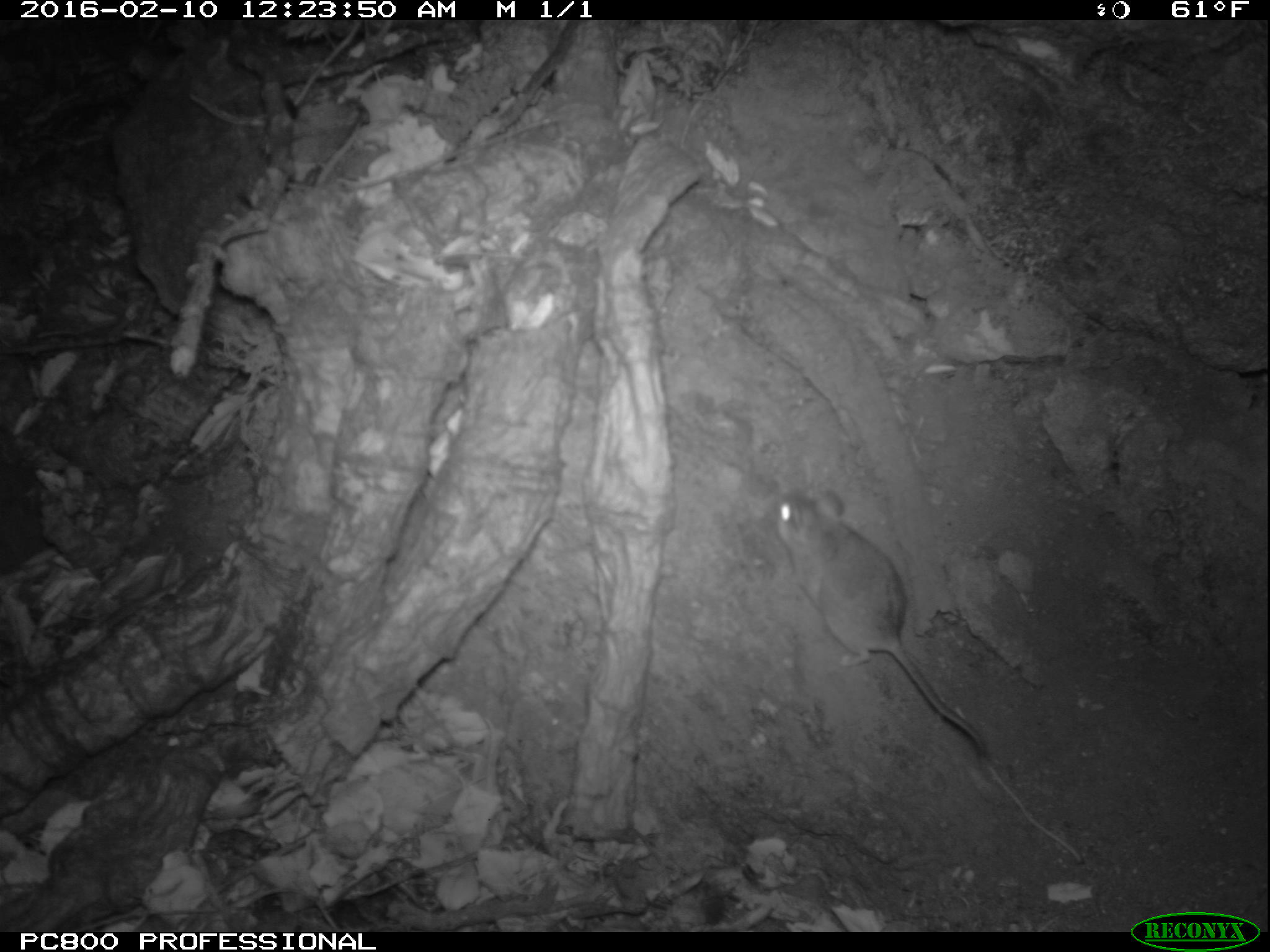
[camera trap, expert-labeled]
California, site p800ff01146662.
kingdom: Animalia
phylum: Chordata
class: Mammalia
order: Rodentia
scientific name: Rodentia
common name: rodent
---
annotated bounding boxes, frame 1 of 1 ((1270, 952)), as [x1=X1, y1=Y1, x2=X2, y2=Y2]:
rodent: [x1=775, y1=488, x2=985, y2=756]